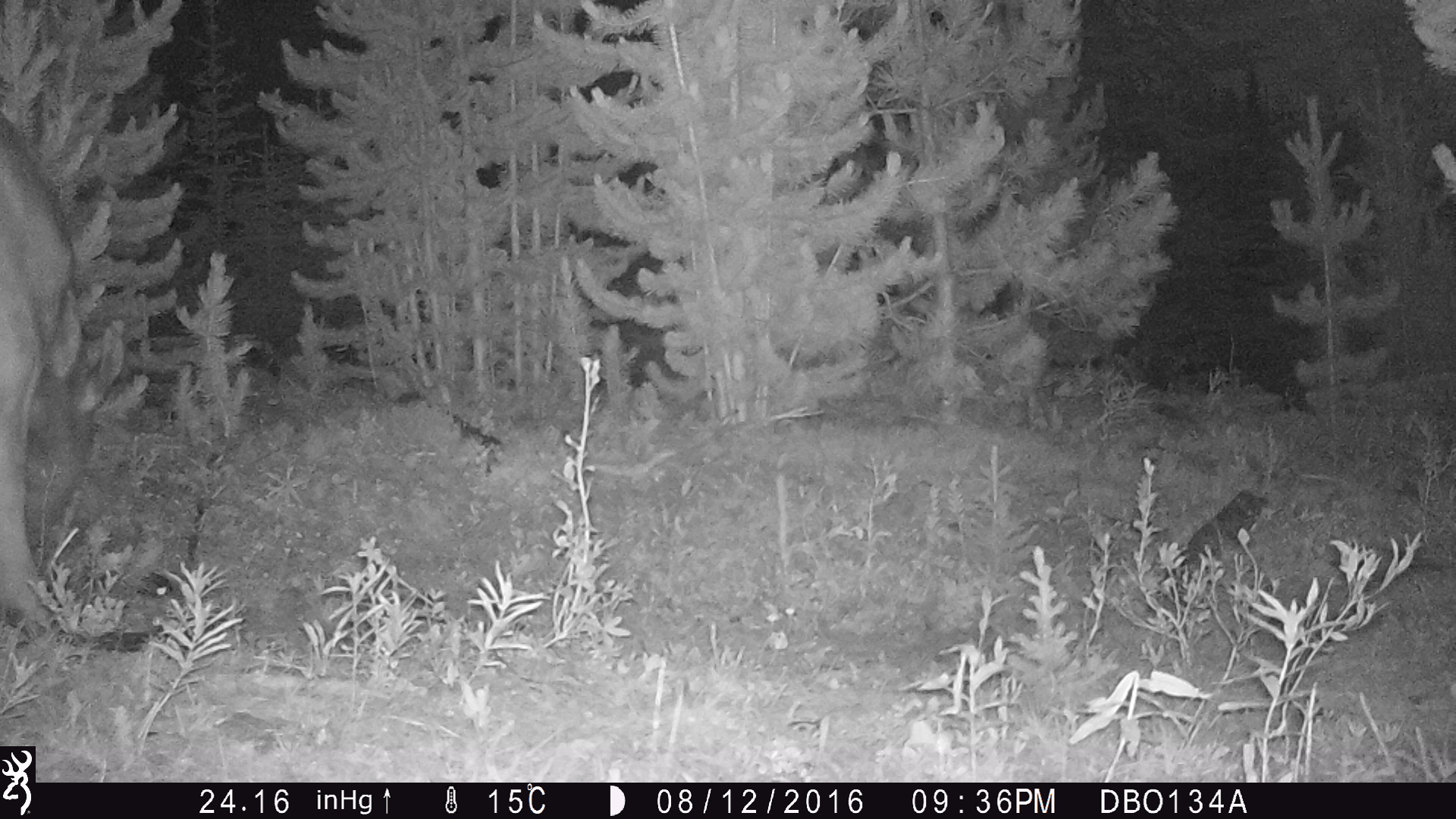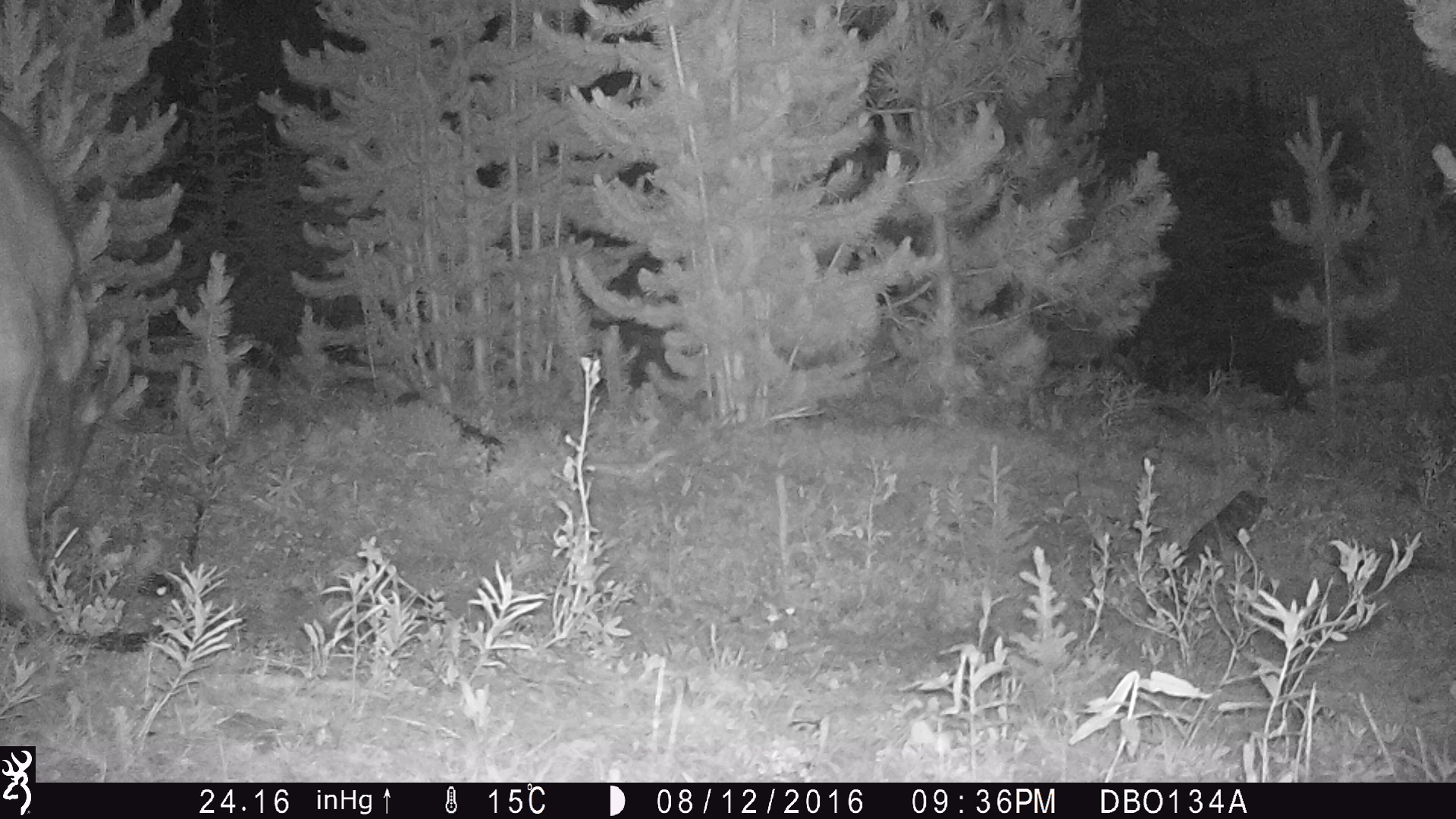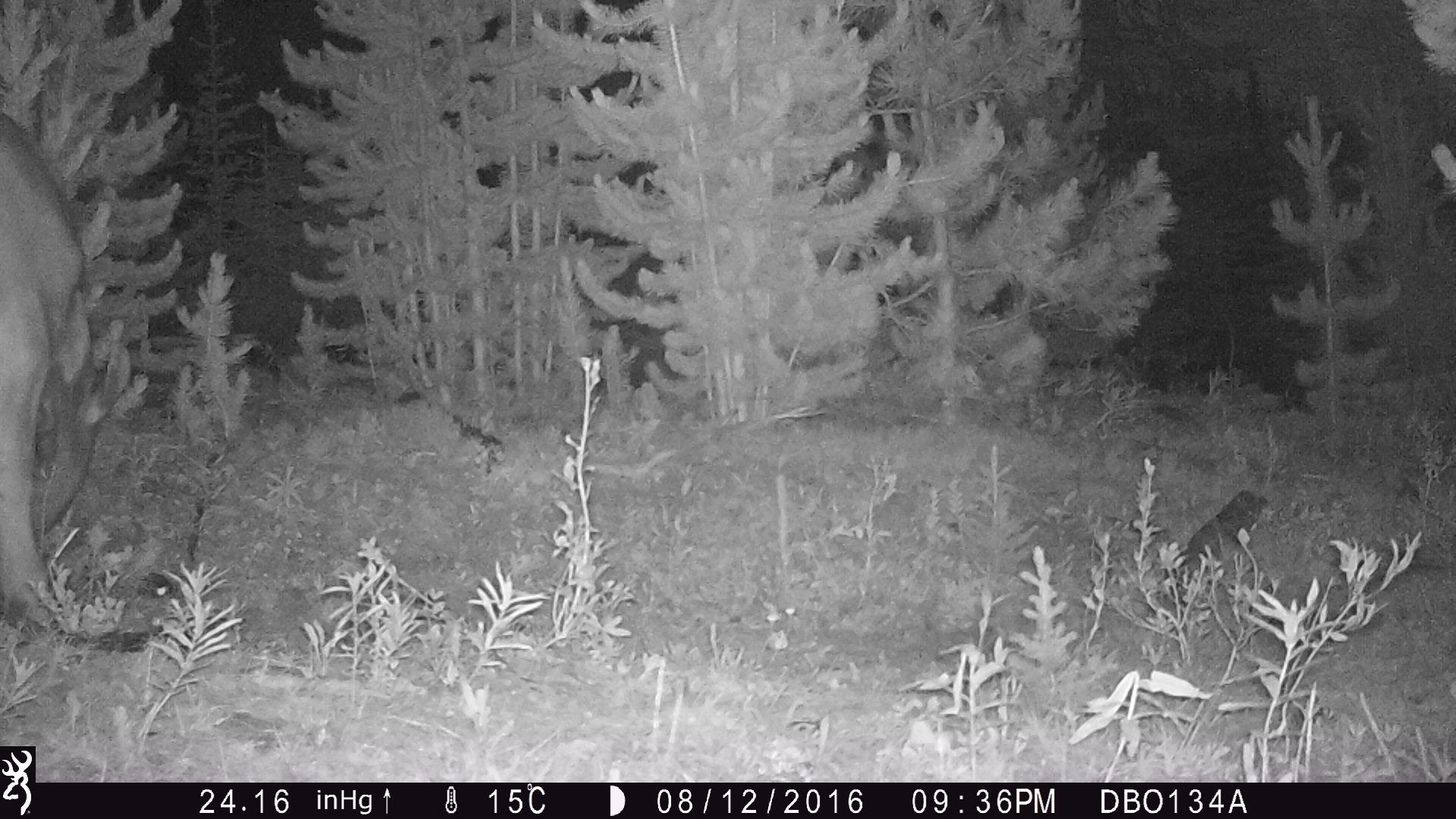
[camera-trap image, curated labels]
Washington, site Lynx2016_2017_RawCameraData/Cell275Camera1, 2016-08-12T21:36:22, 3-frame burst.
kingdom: Animalia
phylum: Chordata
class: Mammalia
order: Artiodactyla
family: Bovidae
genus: Bos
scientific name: Bos taurus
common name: domestic cattle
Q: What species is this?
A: Domestic cattle (Bos taurus).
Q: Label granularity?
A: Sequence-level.